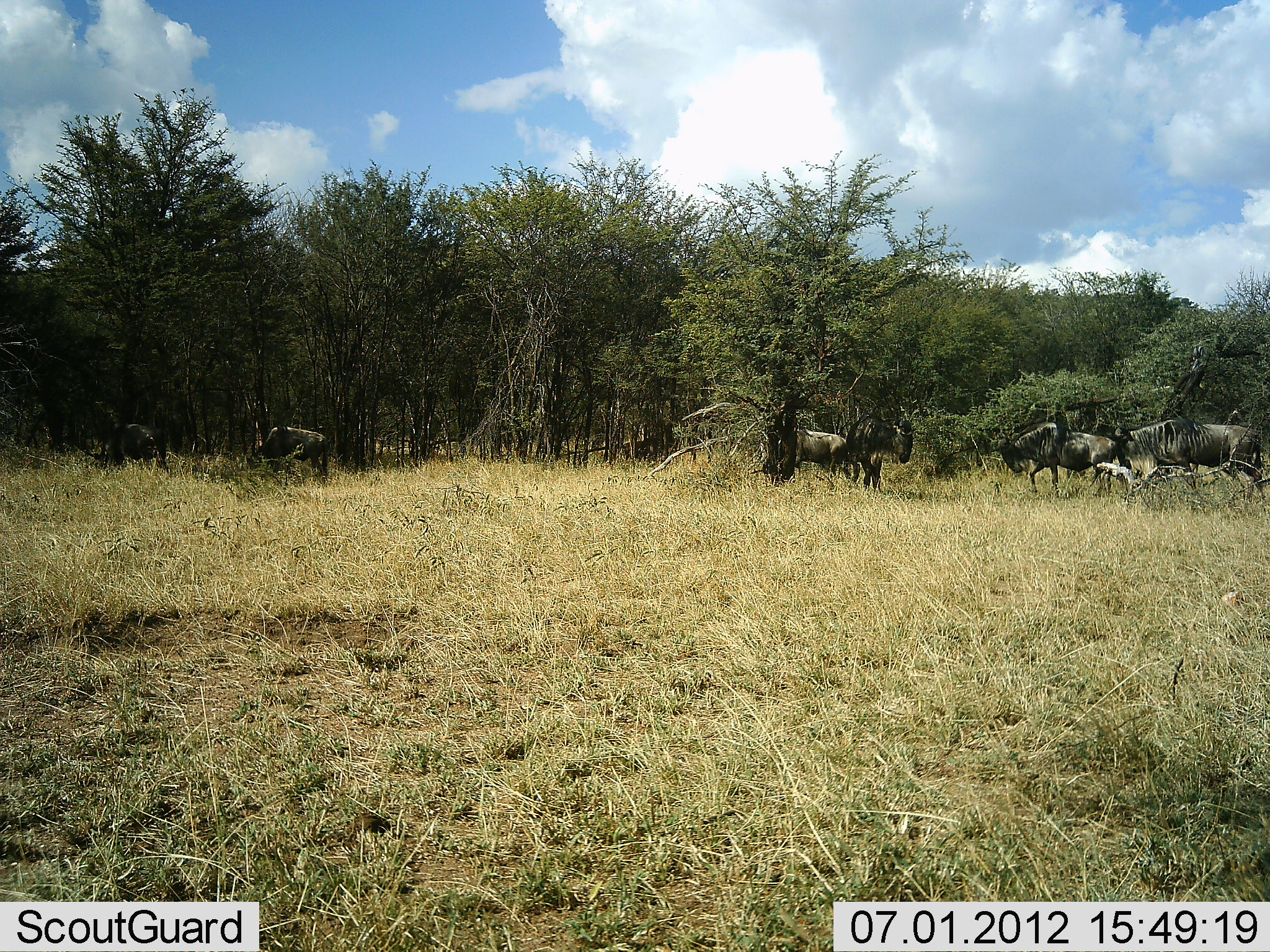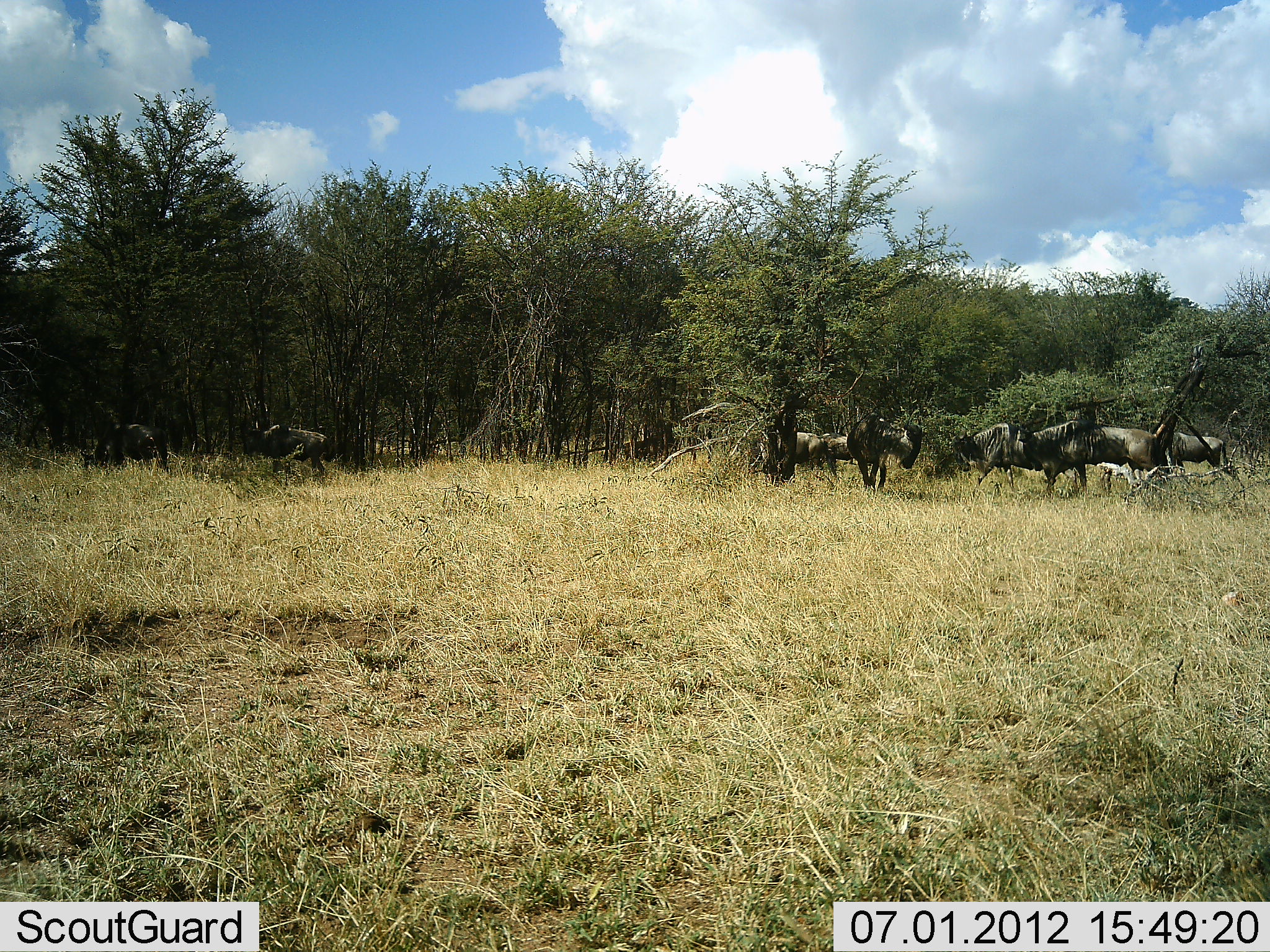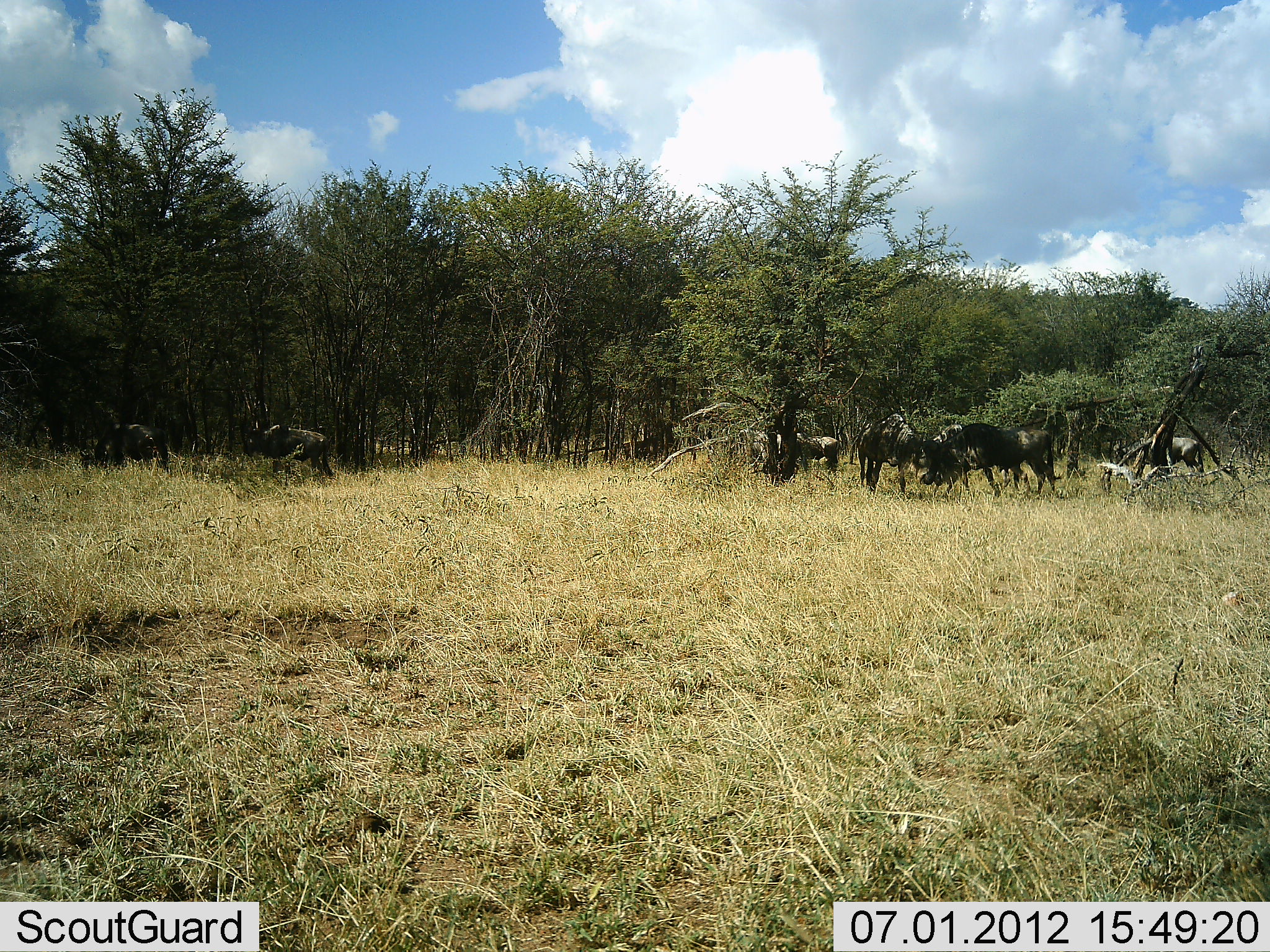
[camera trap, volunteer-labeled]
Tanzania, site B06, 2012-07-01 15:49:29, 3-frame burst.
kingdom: Animalia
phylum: Chordata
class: Mammalia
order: Artiodactyla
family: Bovidae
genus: Connochaetes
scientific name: Connochaetes taurinus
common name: blue wildebeest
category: wildebeest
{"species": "wildebeest (blue wildebeest) (Connochaetes taurinus)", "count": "8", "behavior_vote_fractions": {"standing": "20%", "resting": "0%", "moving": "100%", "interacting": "10%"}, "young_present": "0%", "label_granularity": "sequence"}